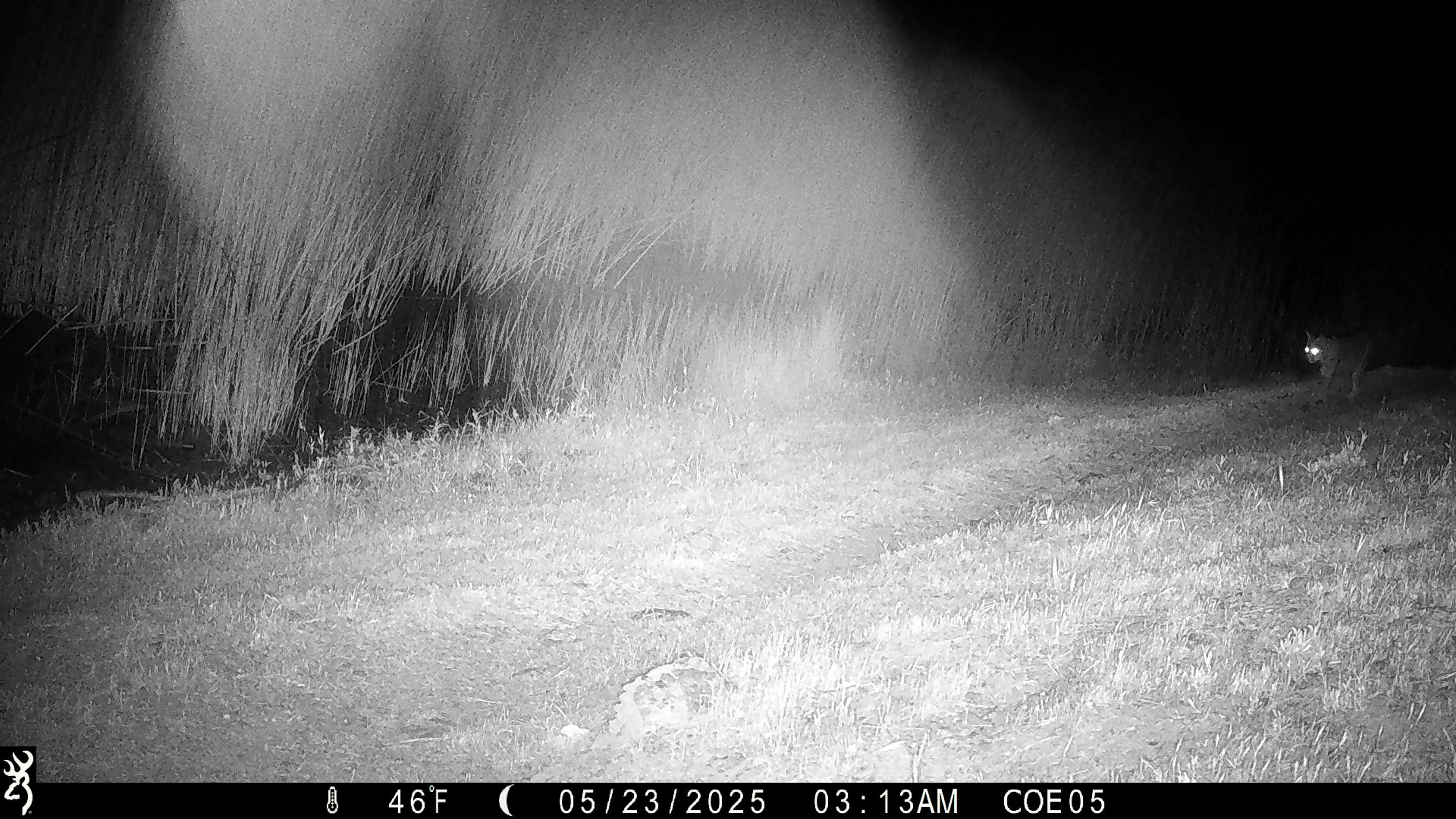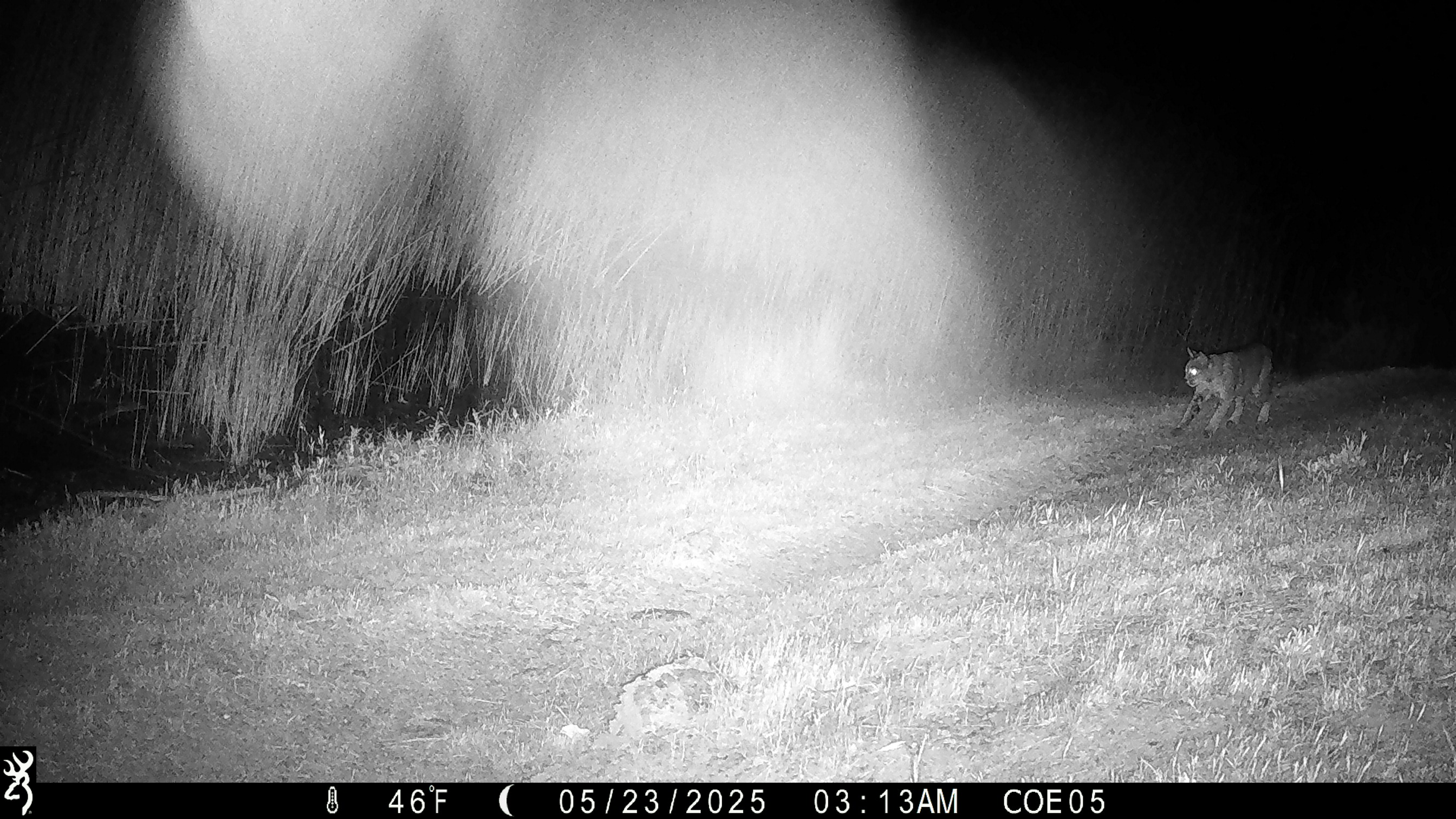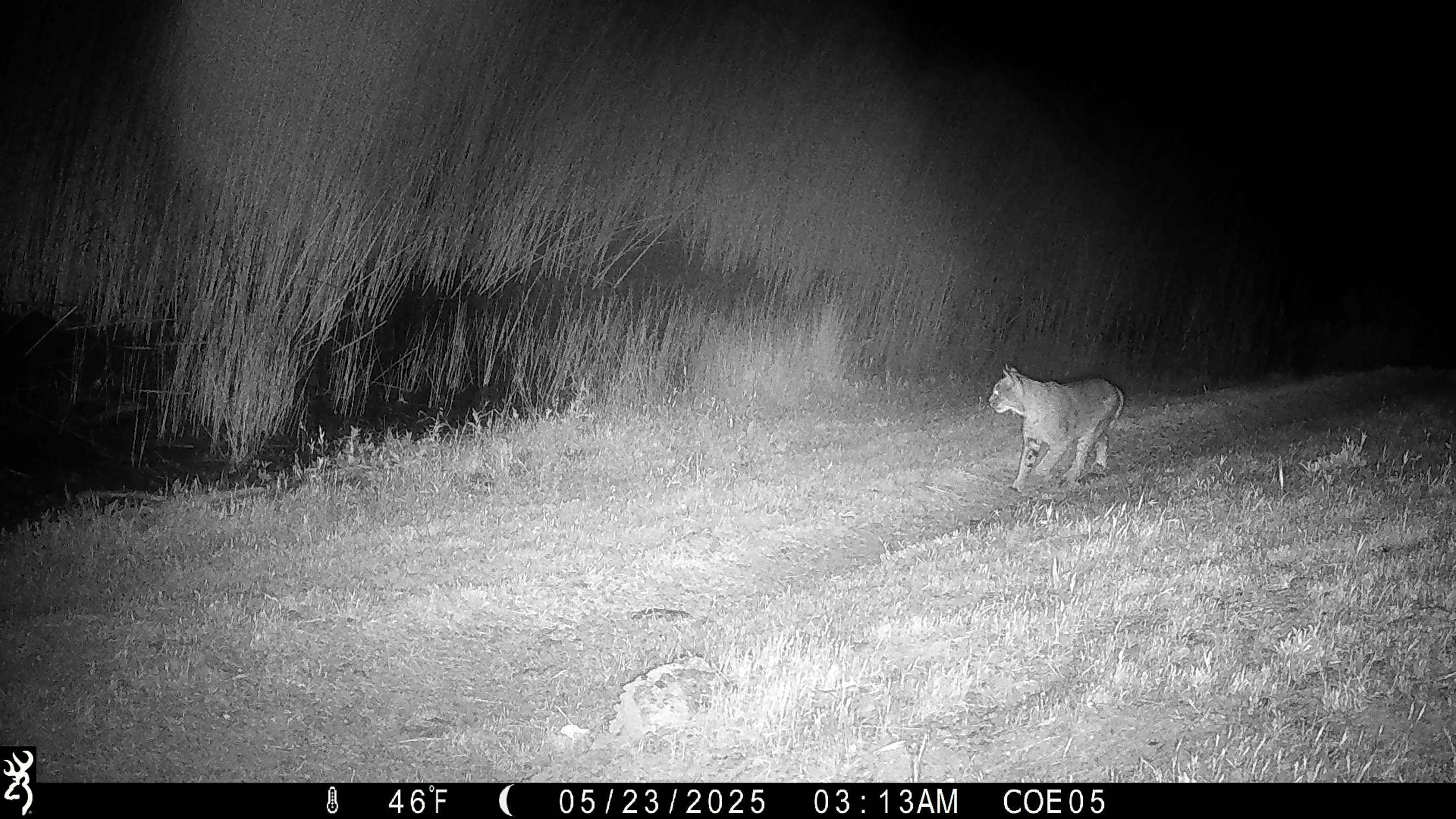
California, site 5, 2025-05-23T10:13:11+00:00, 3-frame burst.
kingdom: Animalia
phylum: Chordata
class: Mammalia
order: Carnivora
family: Felidae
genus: Lynx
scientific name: Lynx rufus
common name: bobcat